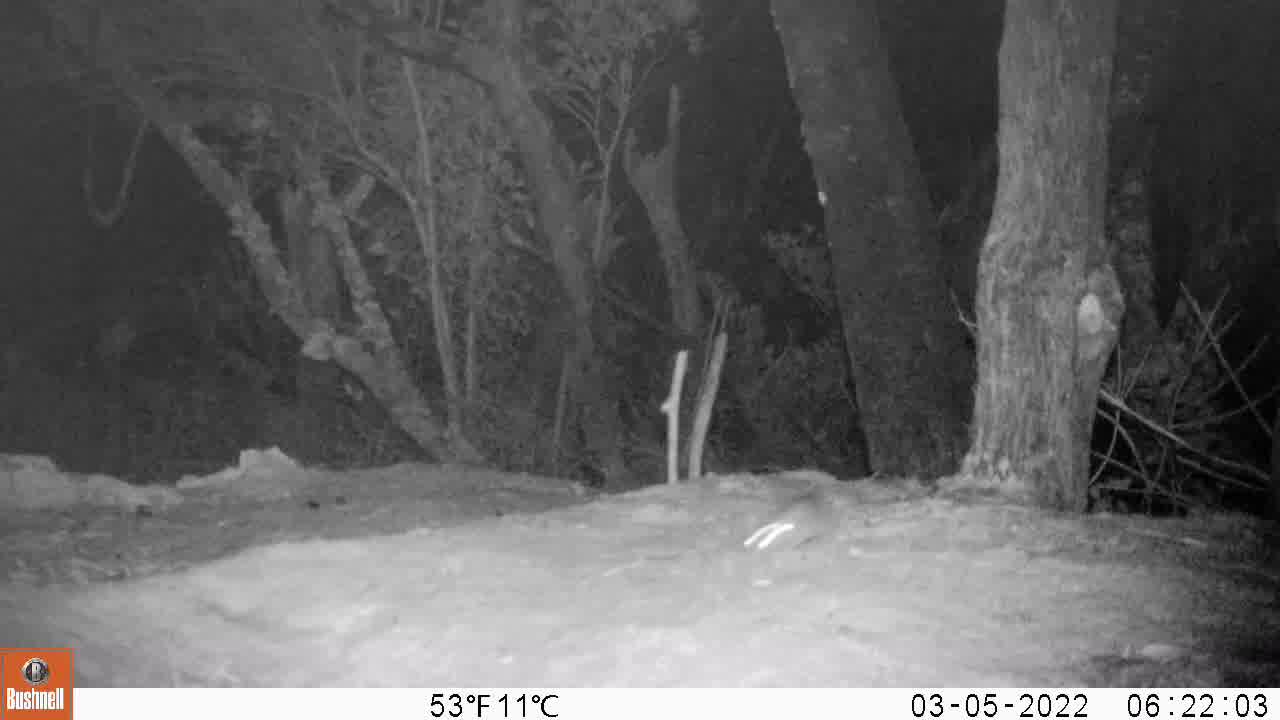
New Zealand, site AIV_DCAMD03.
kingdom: Animalia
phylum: Chordata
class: Mammalia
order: Rodentia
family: Muridae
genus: Mus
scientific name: Mus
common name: mouse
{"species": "mouse (Mus)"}